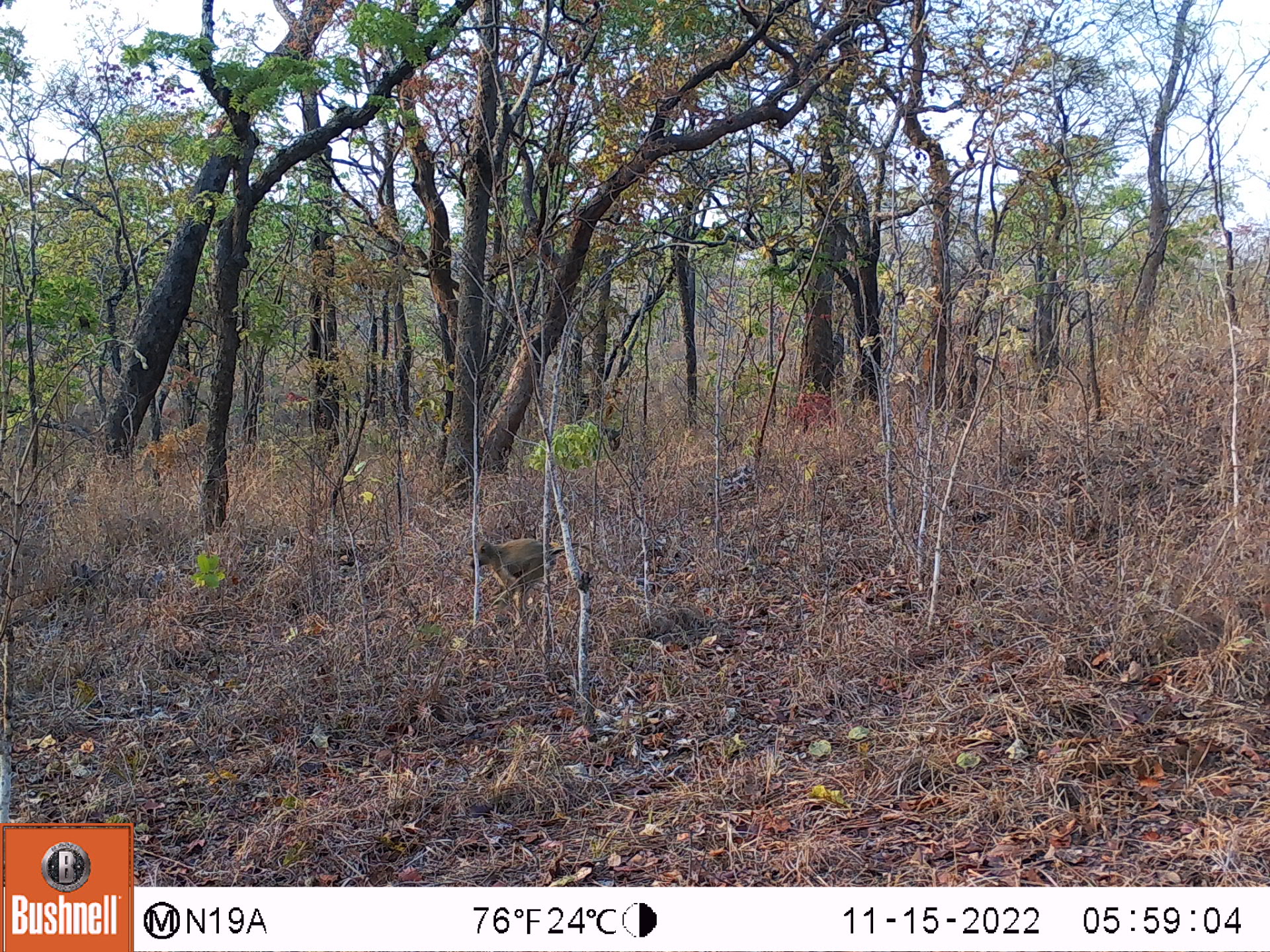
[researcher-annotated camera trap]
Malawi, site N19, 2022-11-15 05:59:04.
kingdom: Animalia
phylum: Chordata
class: Mammalia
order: Primates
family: Cercopithecidae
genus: Papio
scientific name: Papio cynocephalus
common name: yellow baboon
Yellow baboon (Papio cynocephalus), count 1.